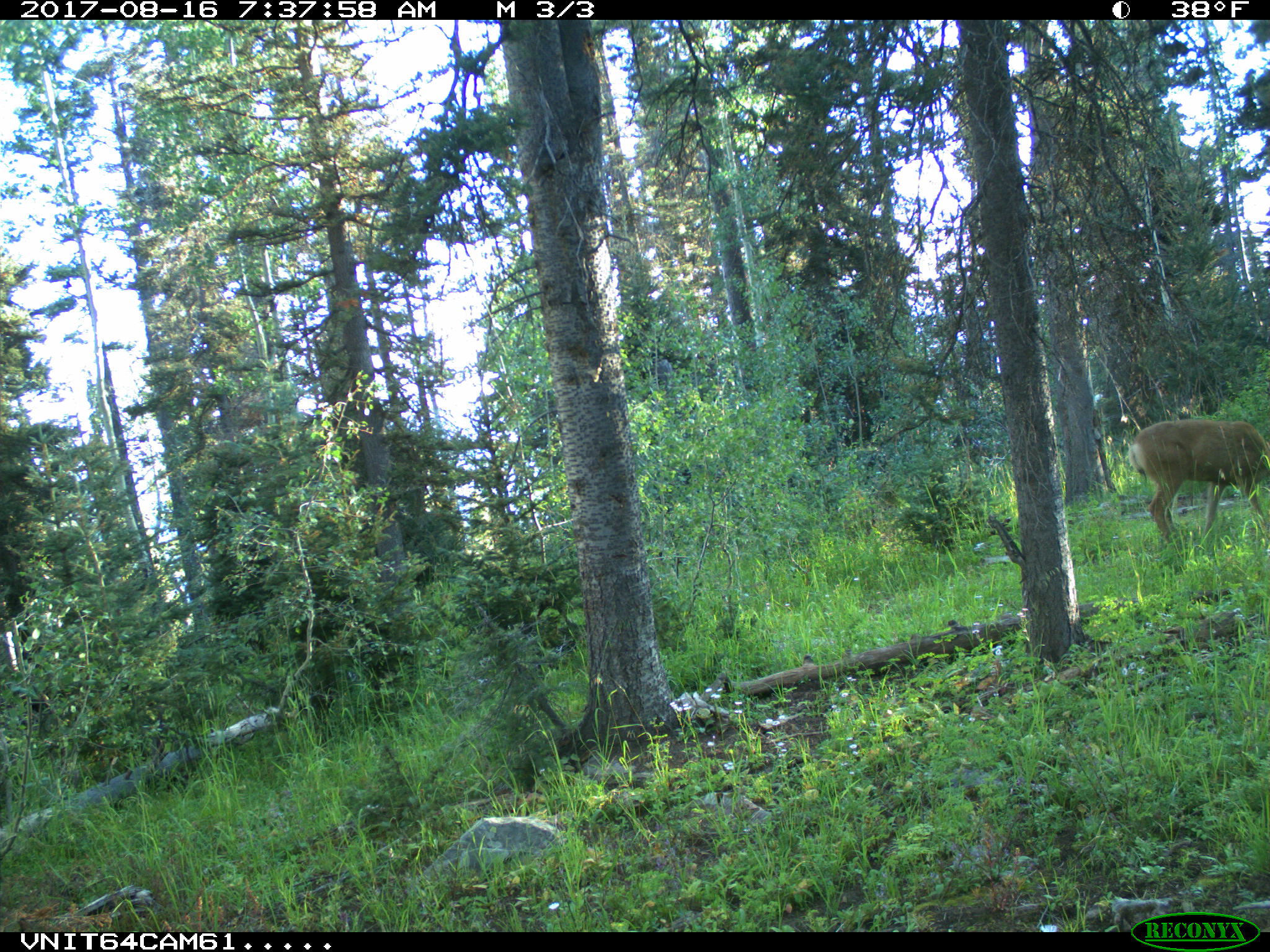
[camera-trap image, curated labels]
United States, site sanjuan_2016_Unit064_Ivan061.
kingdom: Animalia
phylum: Chordata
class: Mammalia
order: Artiodactyla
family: Cervidae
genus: Odocoileus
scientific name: Odocoileus hemionus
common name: mule deer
Odocoileus hemionus (mule deer).